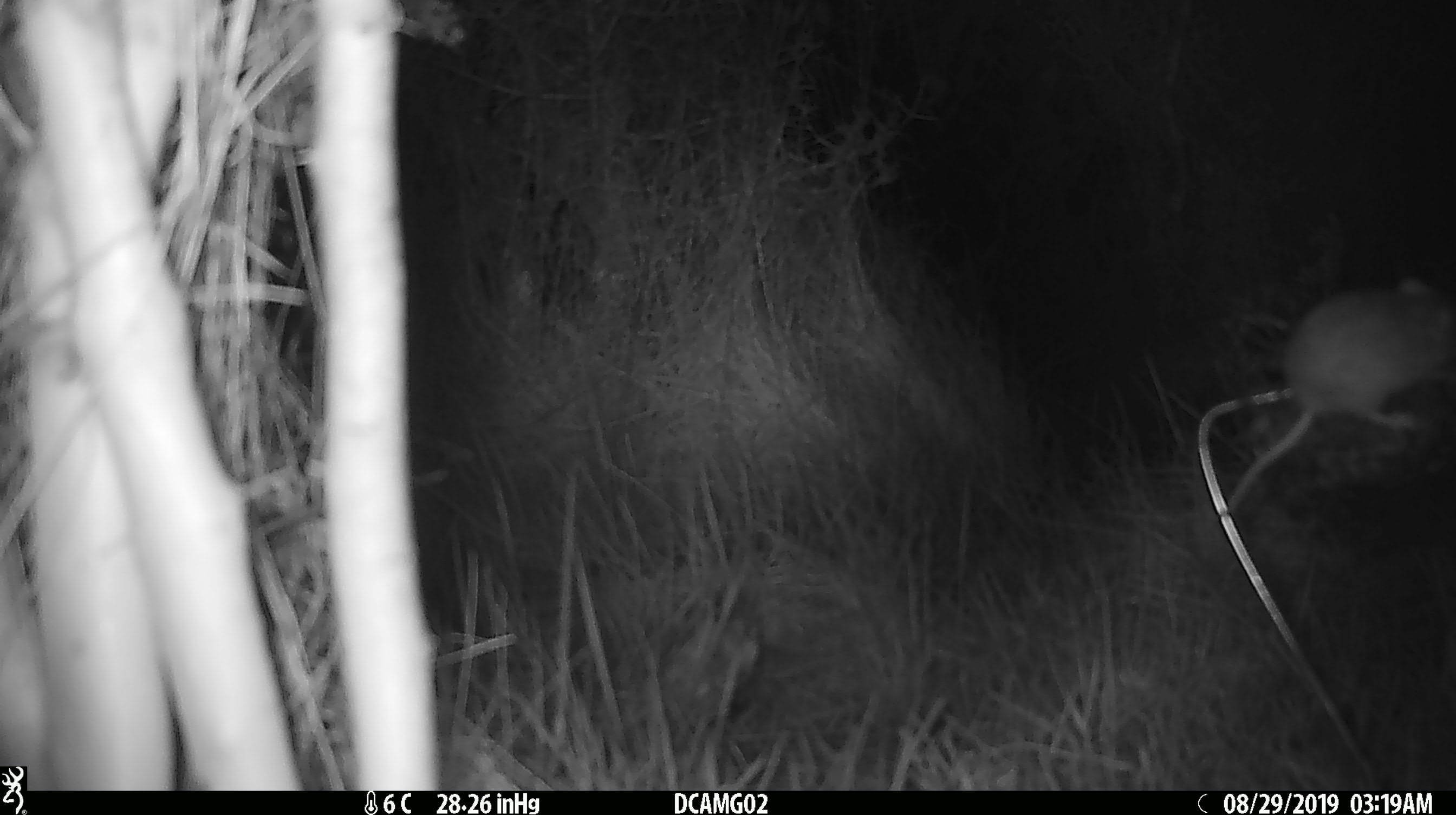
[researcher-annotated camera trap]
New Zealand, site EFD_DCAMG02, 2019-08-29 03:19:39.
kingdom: Animalia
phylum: Chordata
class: Mammalia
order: Rodentia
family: Muridae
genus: Mus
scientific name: Mus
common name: mouse